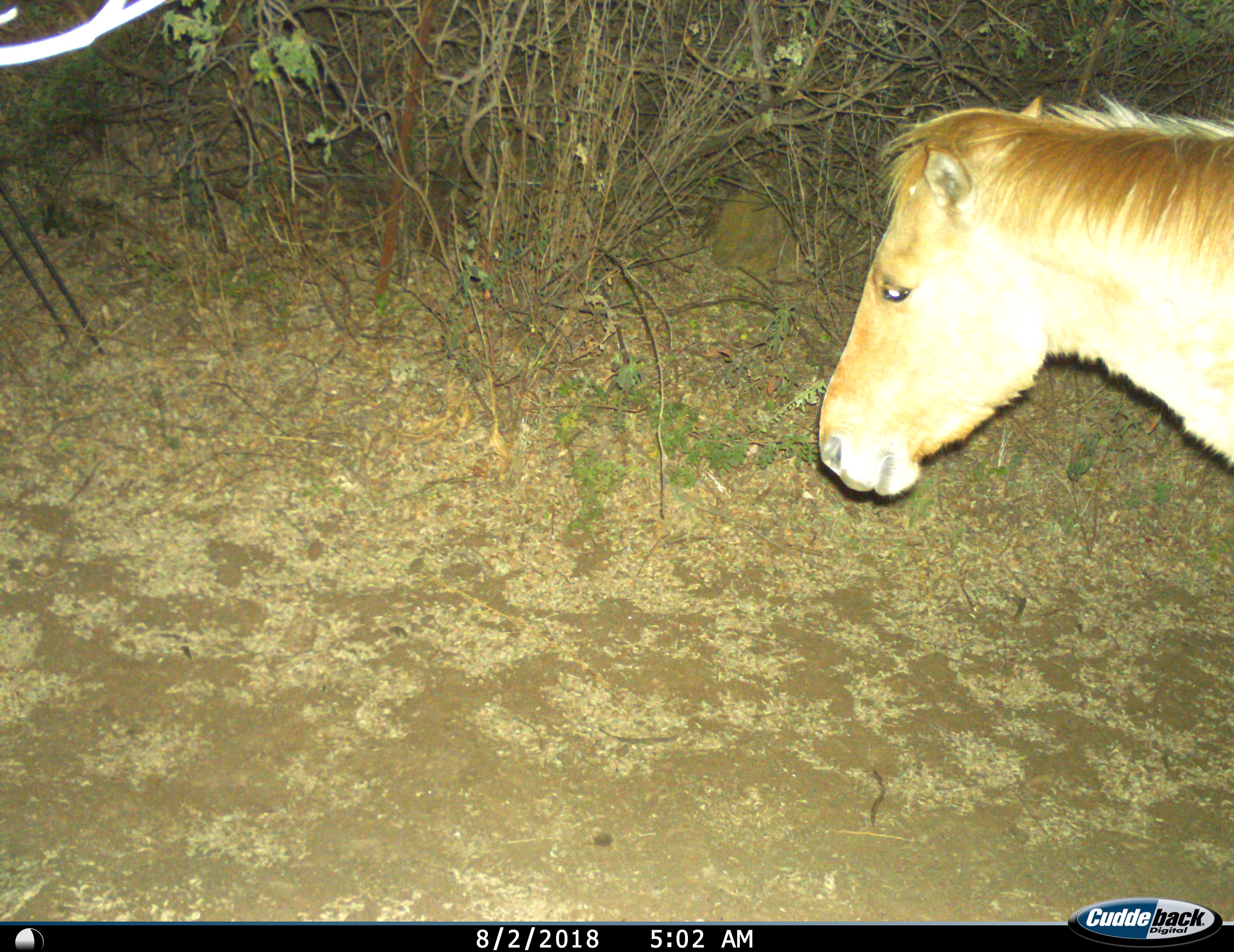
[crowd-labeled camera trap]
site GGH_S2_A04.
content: unidentified animal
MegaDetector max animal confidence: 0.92